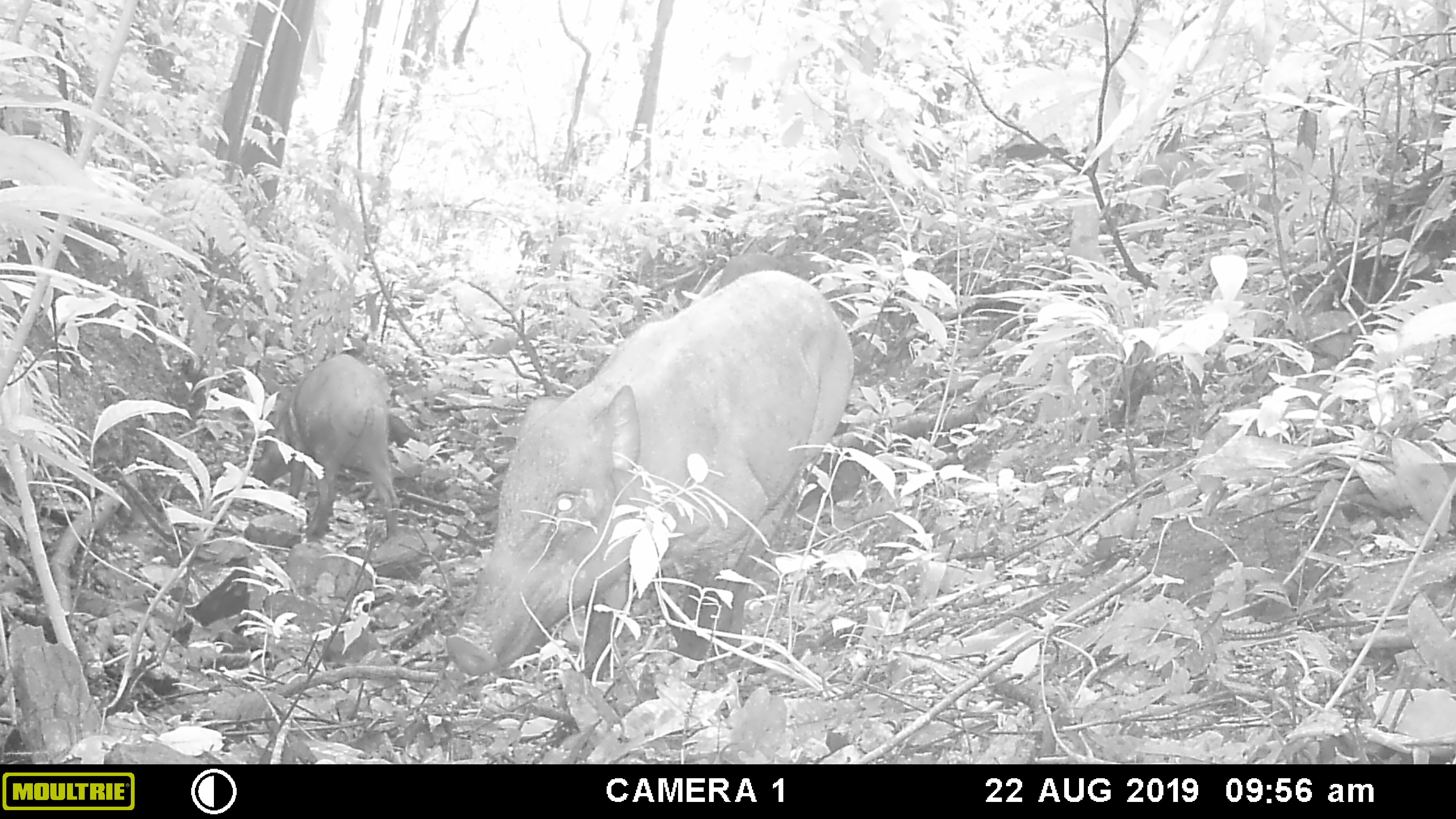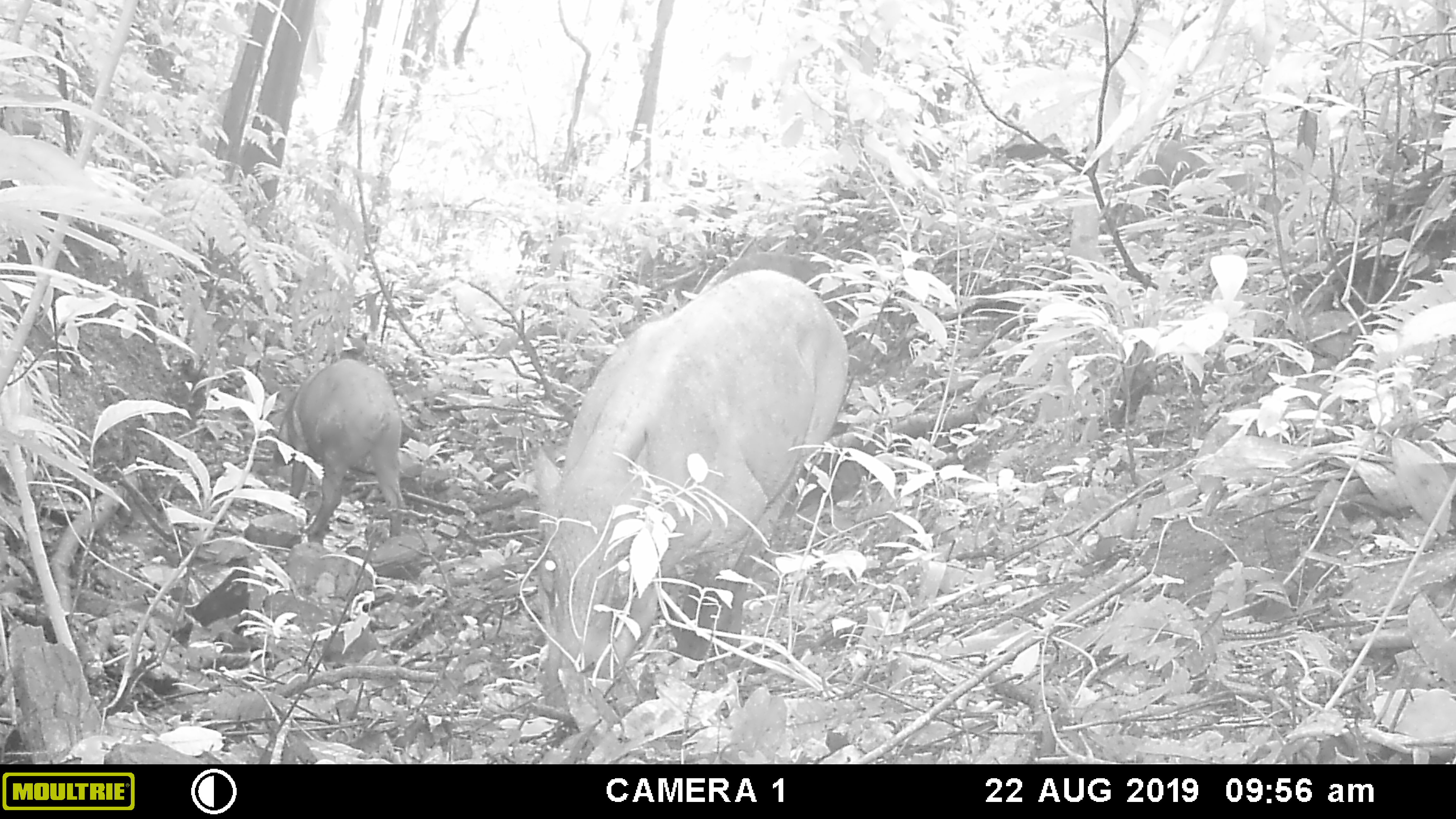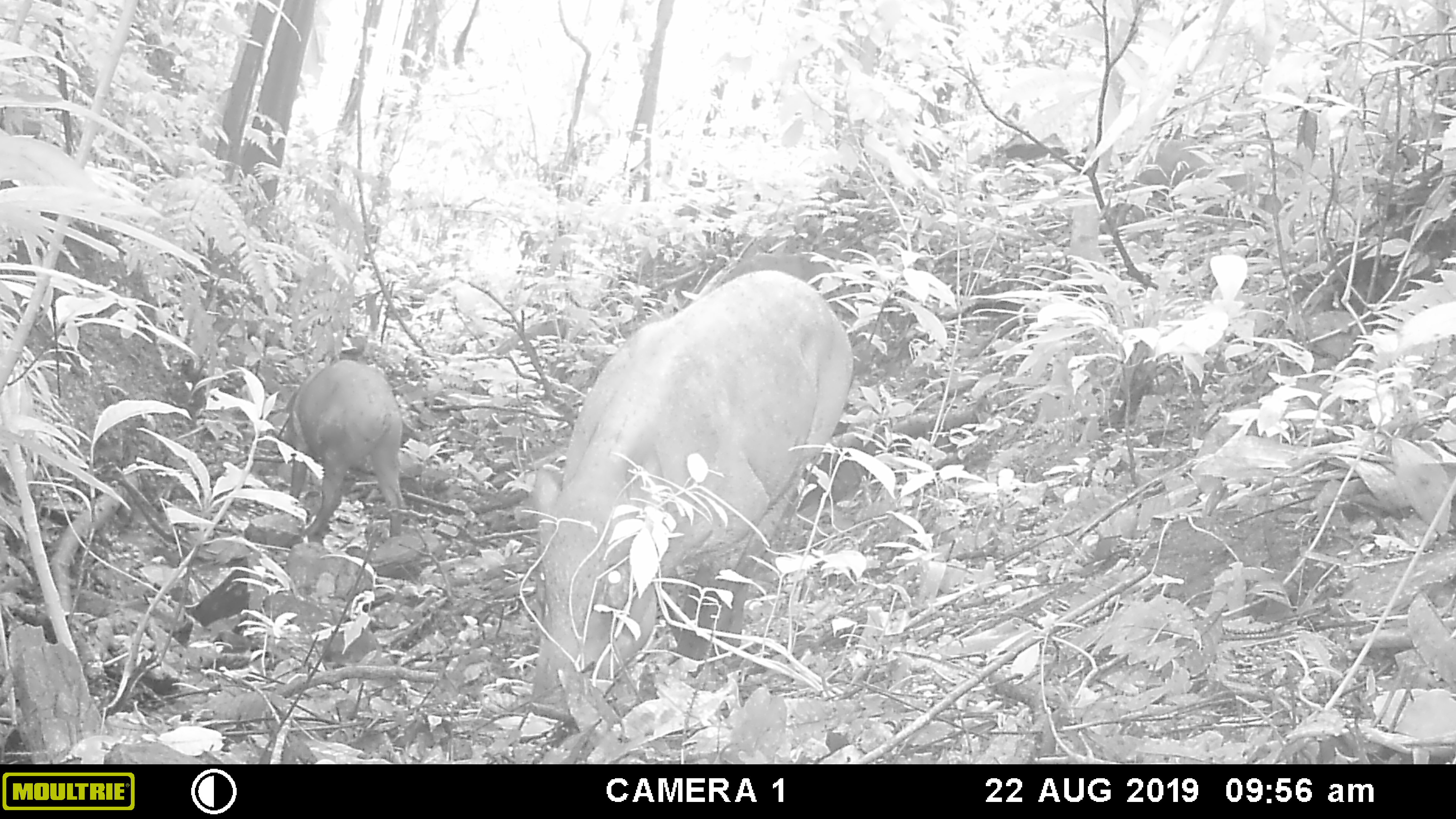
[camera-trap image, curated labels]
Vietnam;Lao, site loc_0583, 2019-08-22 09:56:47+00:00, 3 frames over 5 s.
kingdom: Animalia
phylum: Chordata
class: Mammalia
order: Artiodactyla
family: Suidae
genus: Sus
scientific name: Sus scrofa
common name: eurasian wild pig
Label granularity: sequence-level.